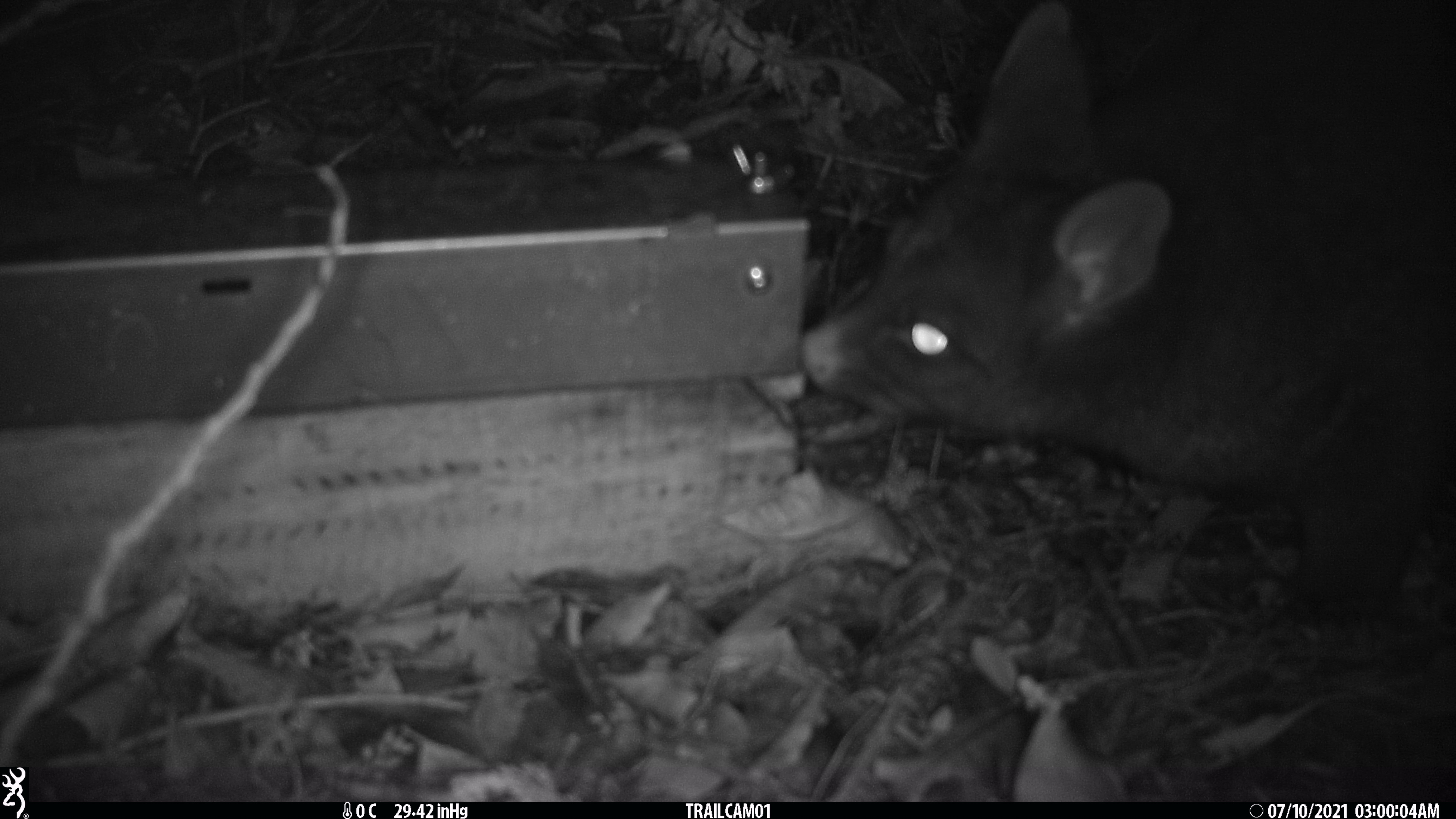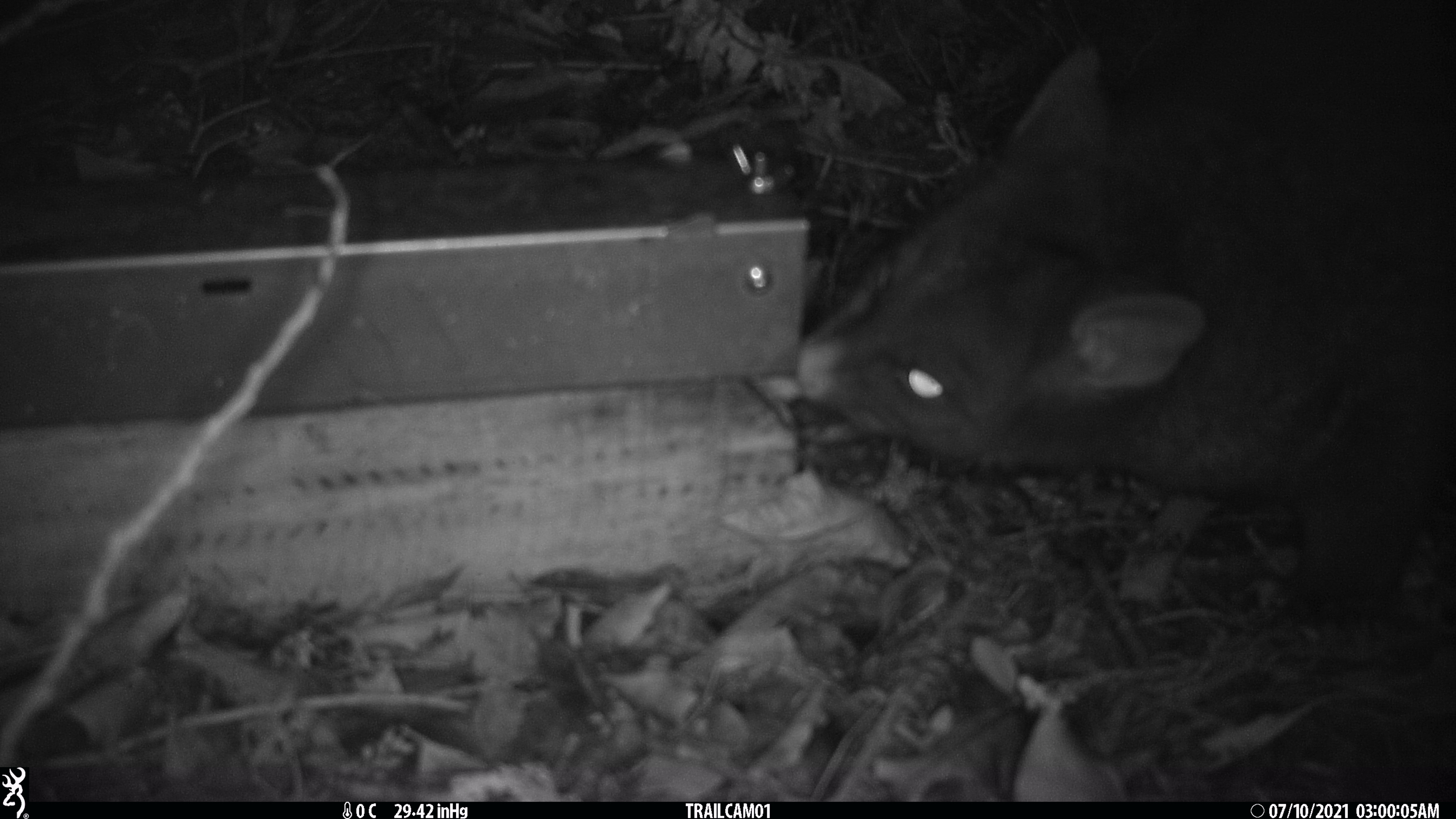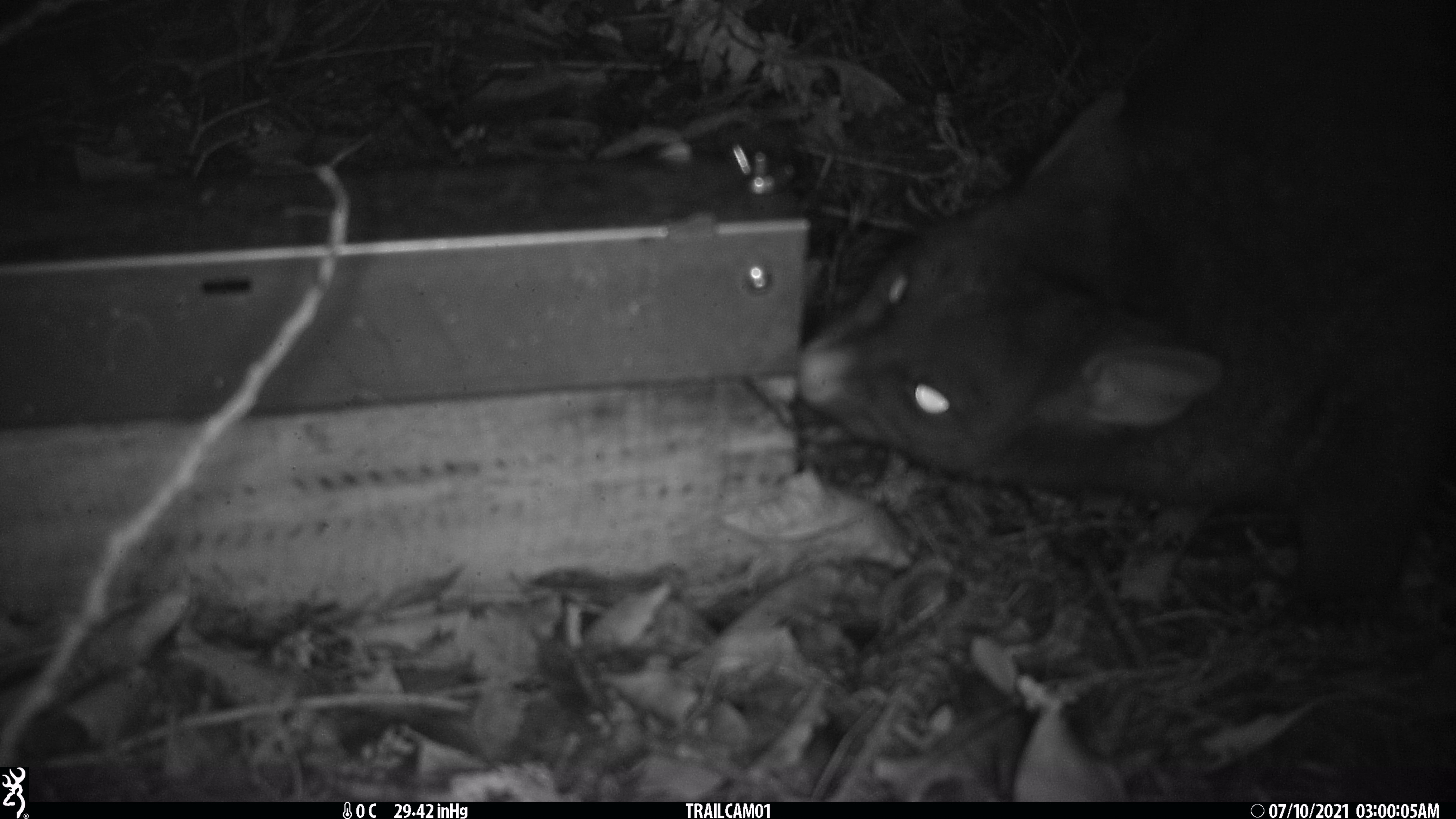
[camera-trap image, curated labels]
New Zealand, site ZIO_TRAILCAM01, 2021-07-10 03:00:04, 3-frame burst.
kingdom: Animalia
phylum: Chordata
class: Mammalia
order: Diprotodontia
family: Phalangeridae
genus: Trichosurus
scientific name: Trichosurus vulpecula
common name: common brushtail possum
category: possum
Possum (common brushtail possum) (Trichosurus vulpecula).